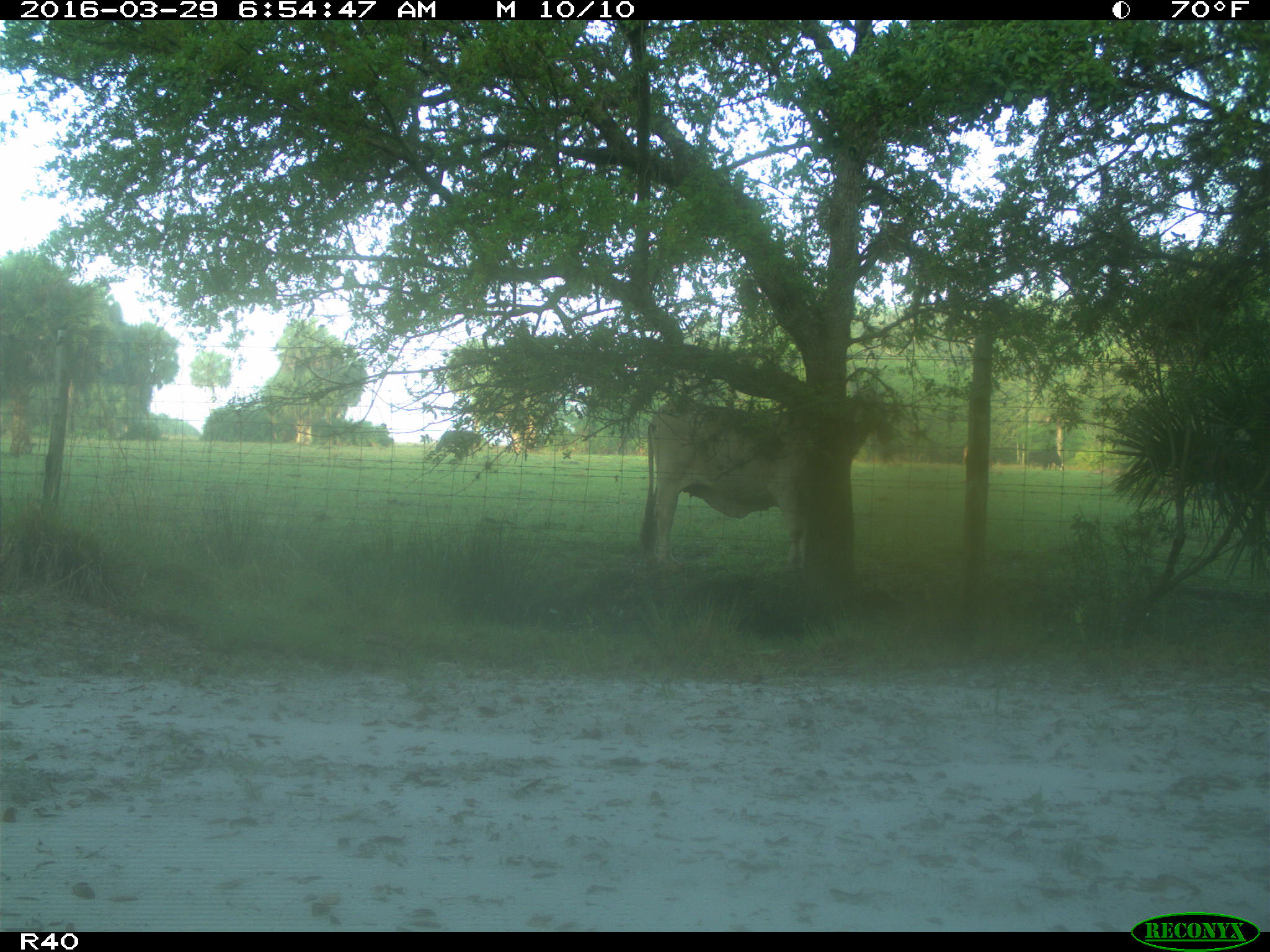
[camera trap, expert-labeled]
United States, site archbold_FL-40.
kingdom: Animalia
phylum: Chordata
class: Mammalia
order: Artiodactyla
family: Bovidae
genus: Bos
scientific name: Bos taurus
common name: domestic cow